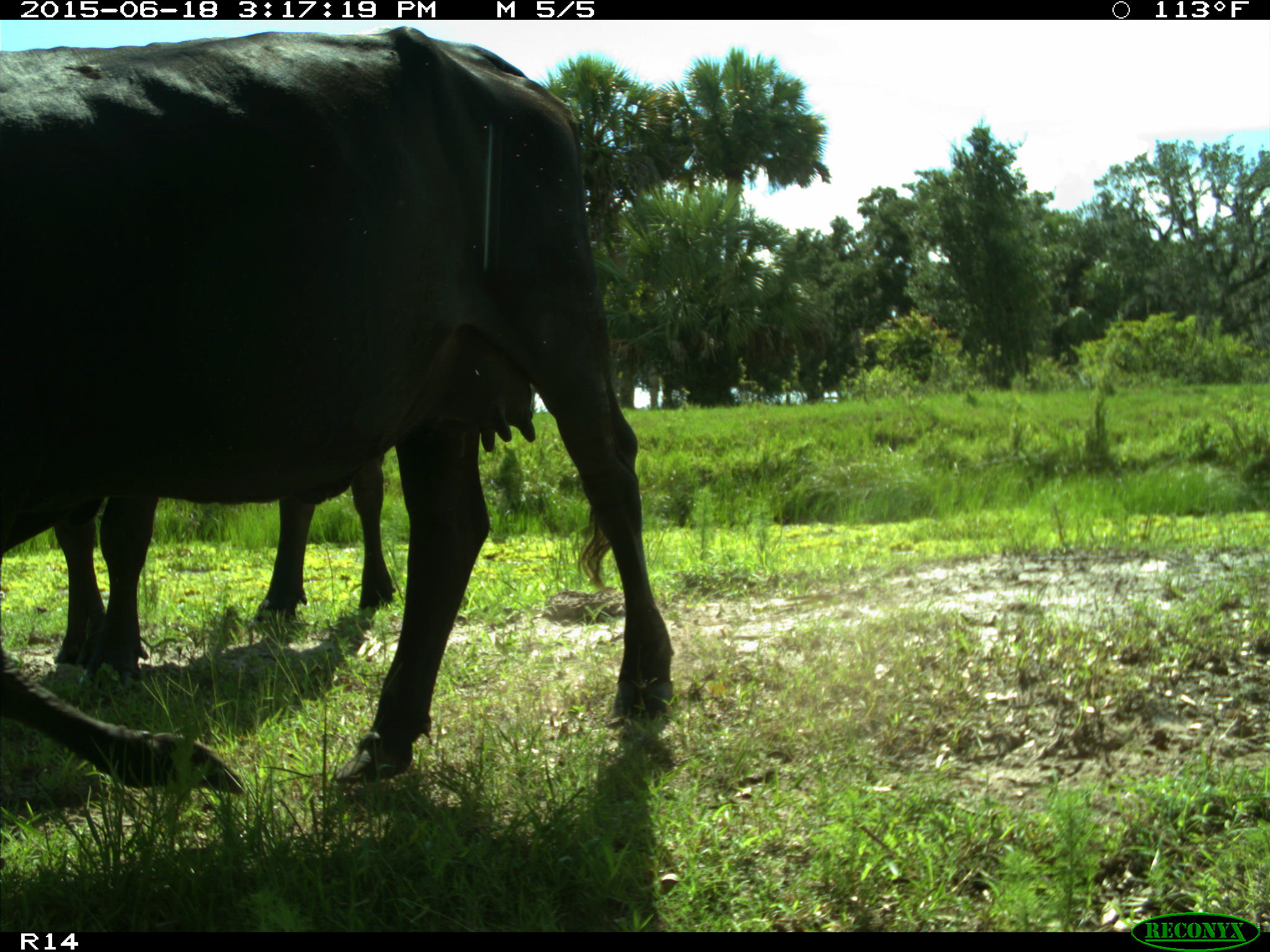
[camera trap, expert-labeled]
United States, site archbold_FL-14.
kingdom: Animalia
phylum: Chordata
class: Mammalia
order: Artiodactyla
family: Bovidae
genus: Bos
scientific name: Bos taurus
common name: domestic cow